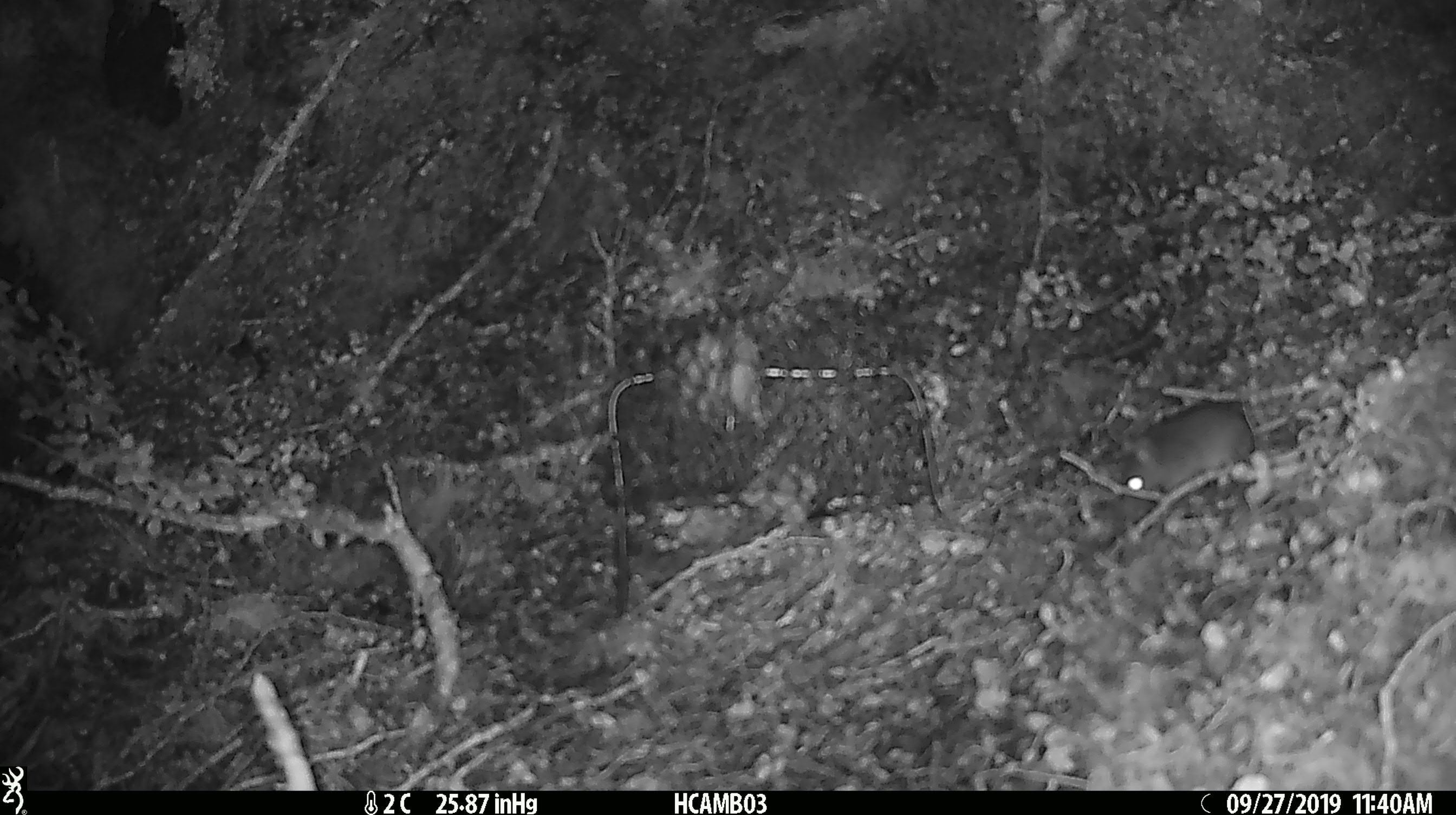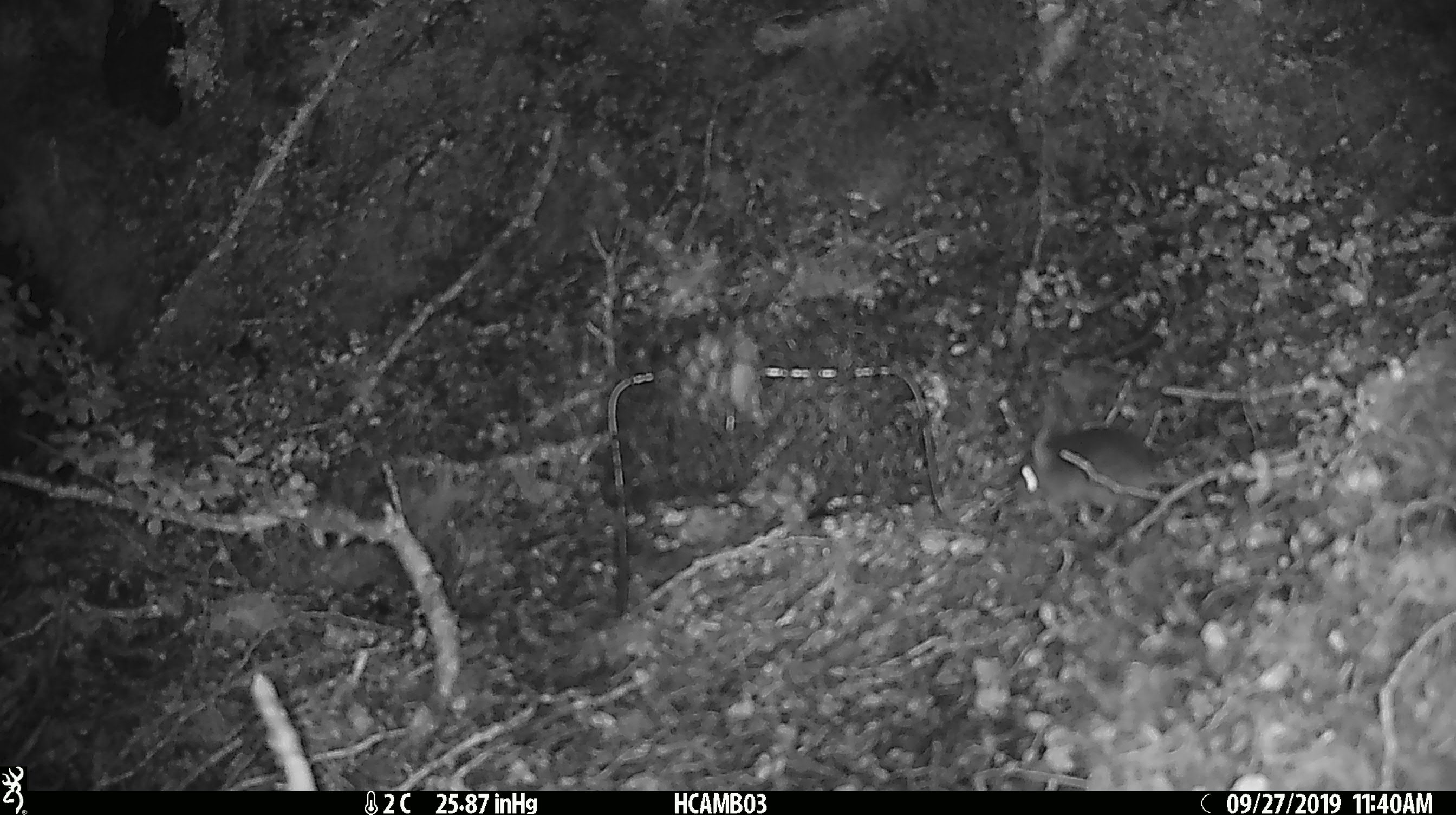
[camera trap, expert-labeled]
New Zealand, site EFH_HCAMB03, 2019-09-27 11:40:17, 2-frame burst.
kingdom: Animalia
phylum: Chordata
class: Mammalia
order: Rodentia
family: Muridae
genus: Mus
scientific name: Mus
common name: mouse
Mouse (Mus).